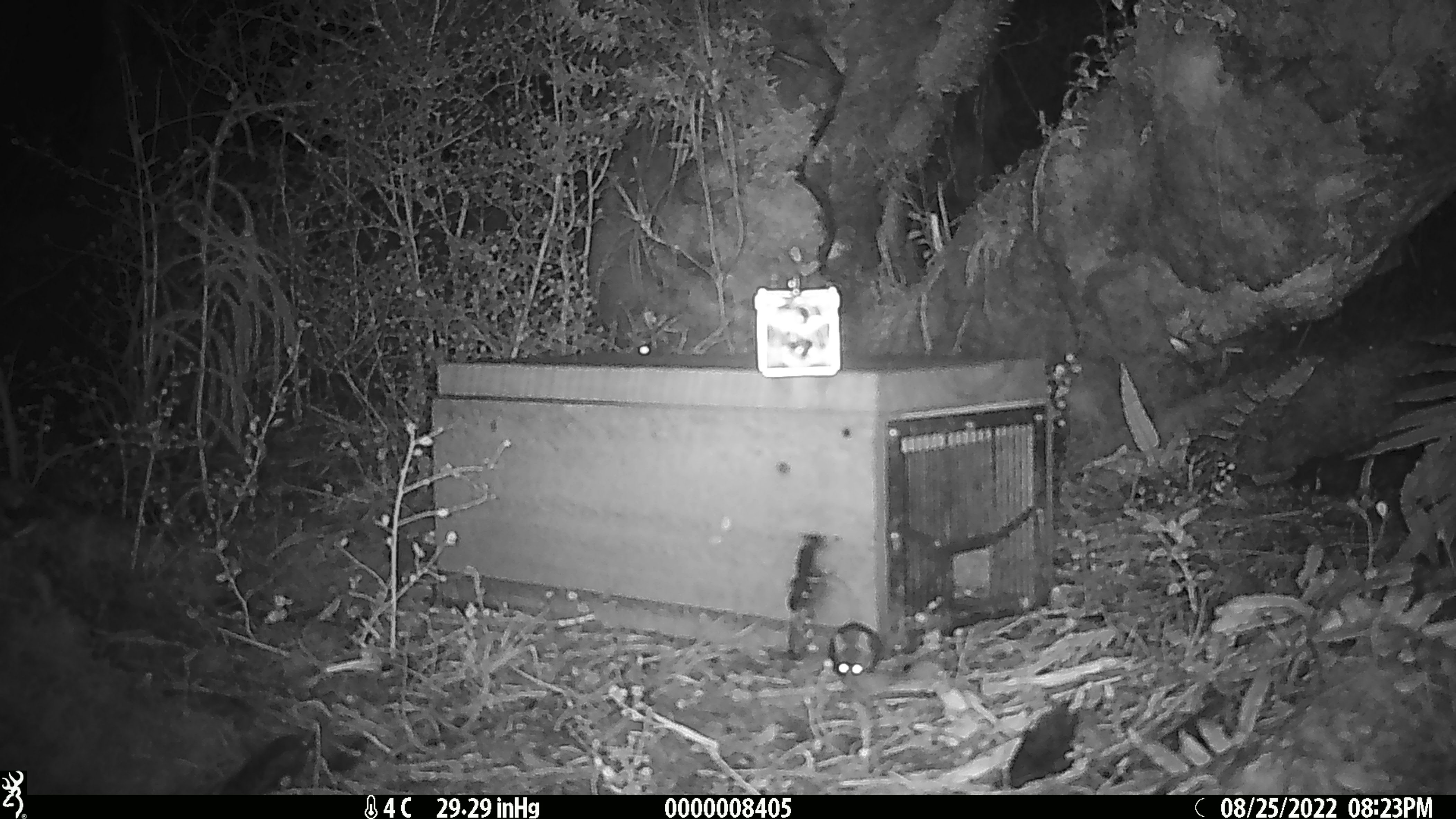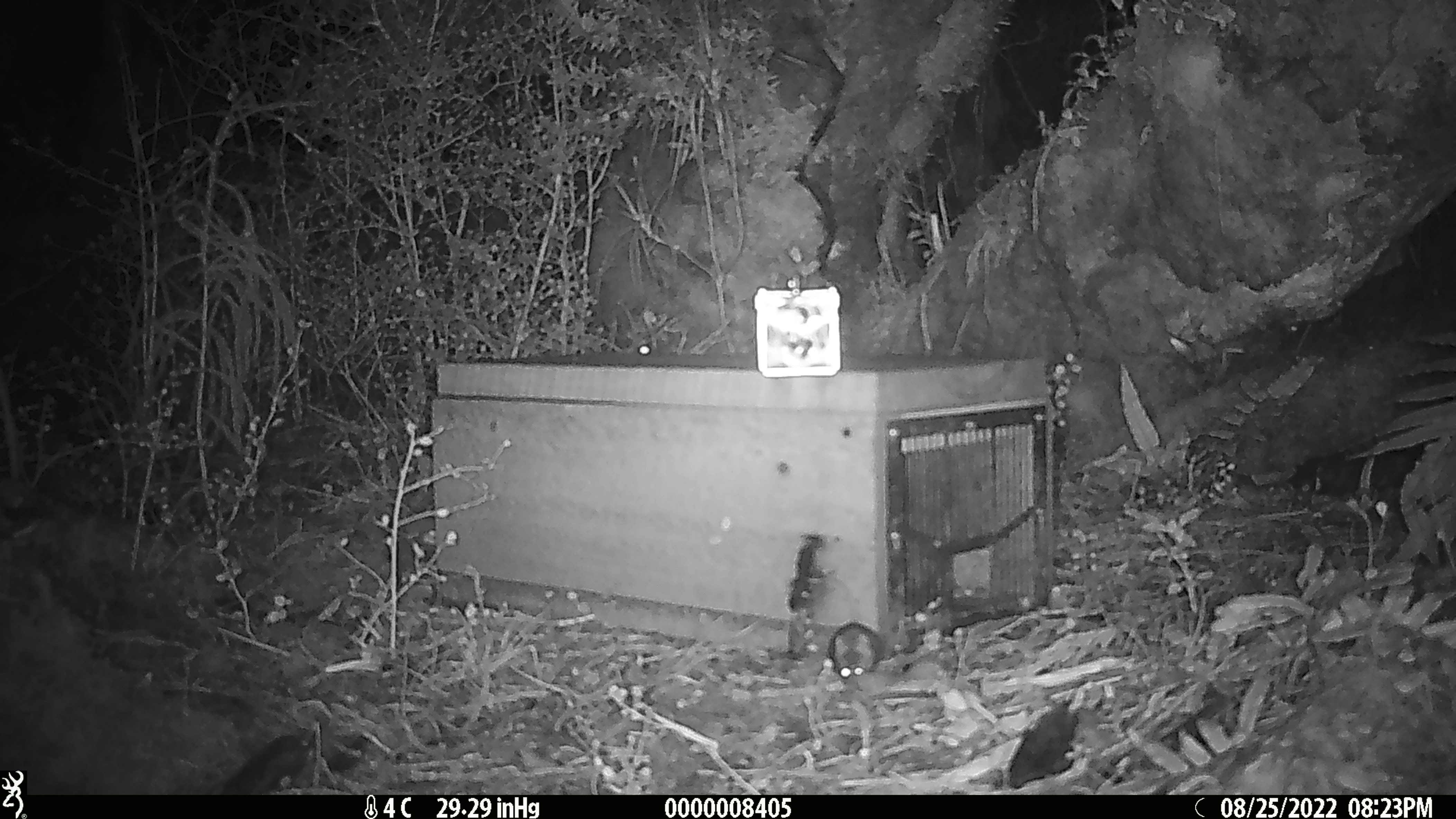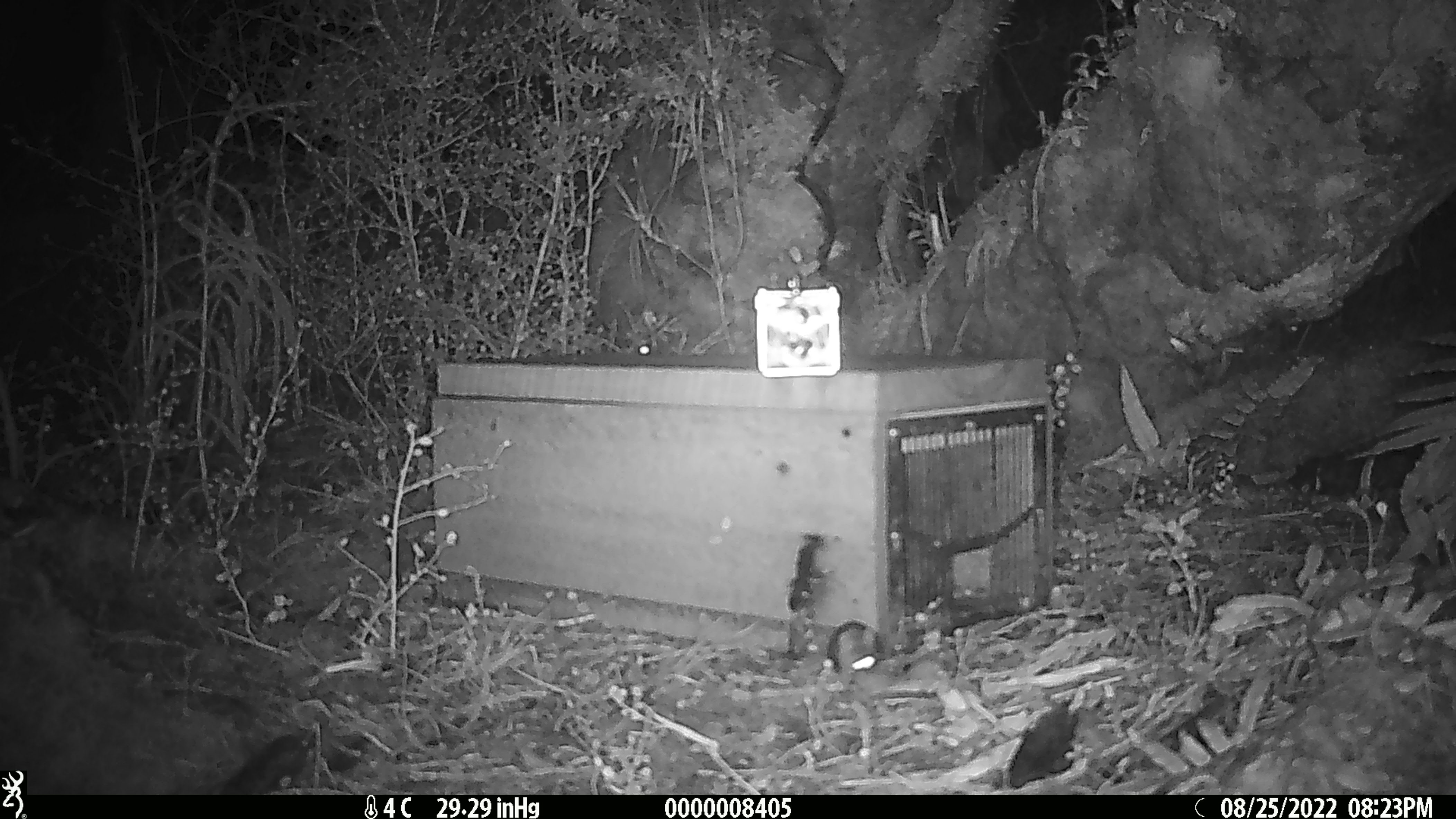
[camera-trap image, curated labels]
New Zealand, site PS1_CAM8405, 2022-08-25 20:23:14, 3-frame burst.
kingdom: Animalia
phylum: Chordata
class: Mammalia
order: Rodentia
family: Muridae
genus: Mus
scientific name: Mus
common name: mouse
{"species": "mouse (Mus)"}